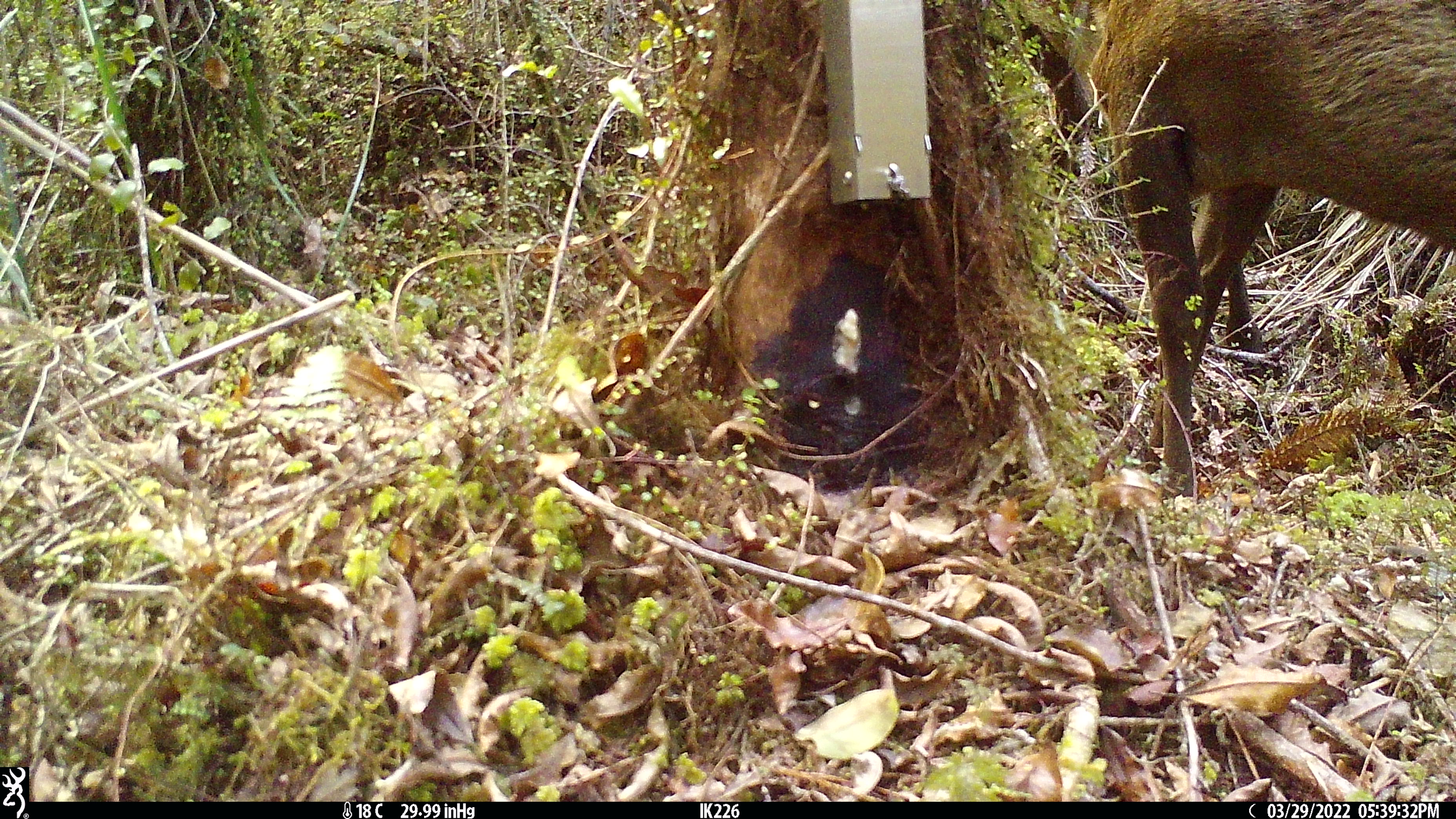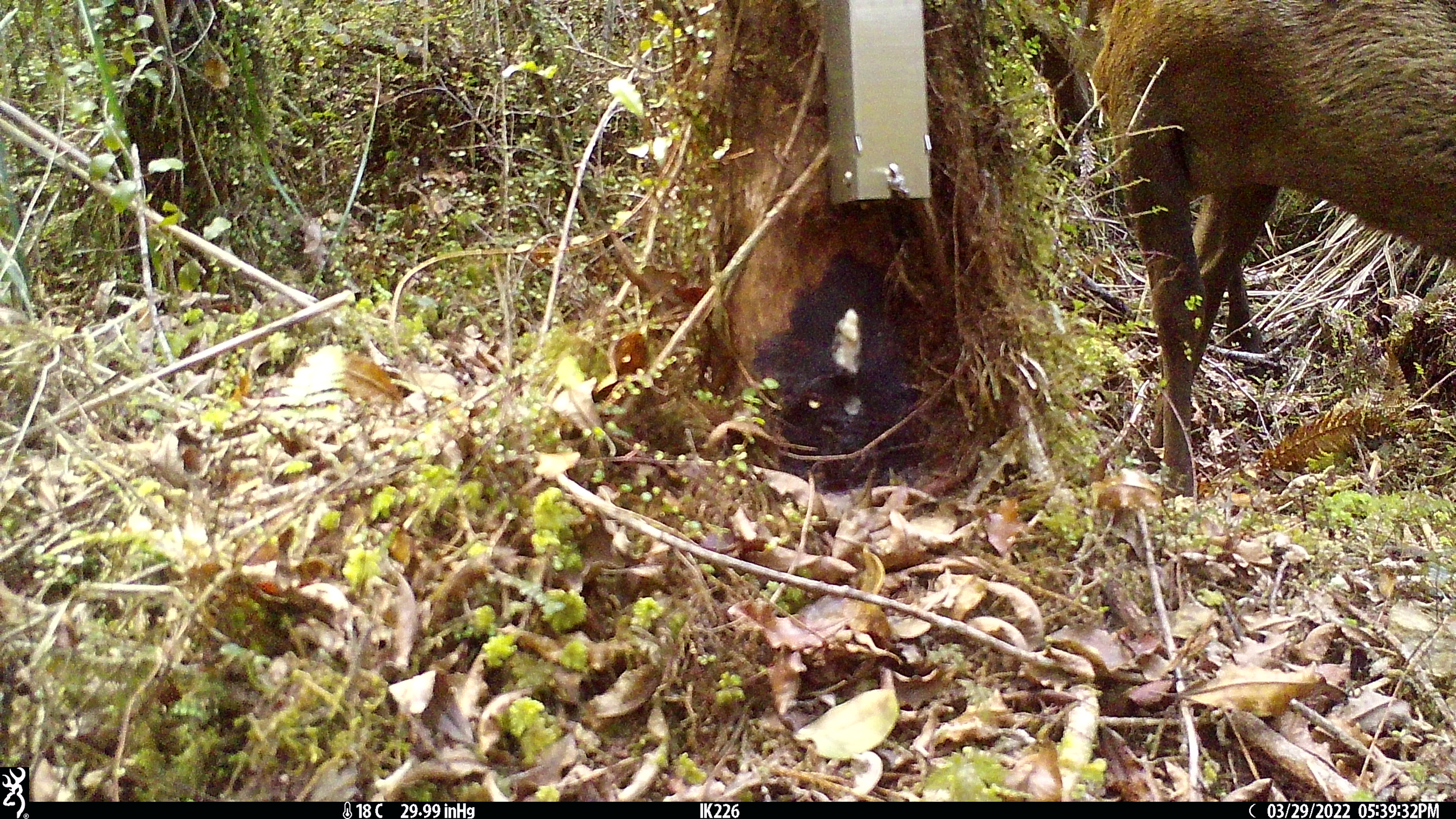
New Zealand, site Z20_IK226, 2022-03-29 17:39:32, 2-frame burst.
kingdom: Animalia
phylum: Chordata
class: Mammalia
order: Artiodactyla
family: Cervidae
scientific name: Cervidae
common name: deer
Deer (Cervidae).